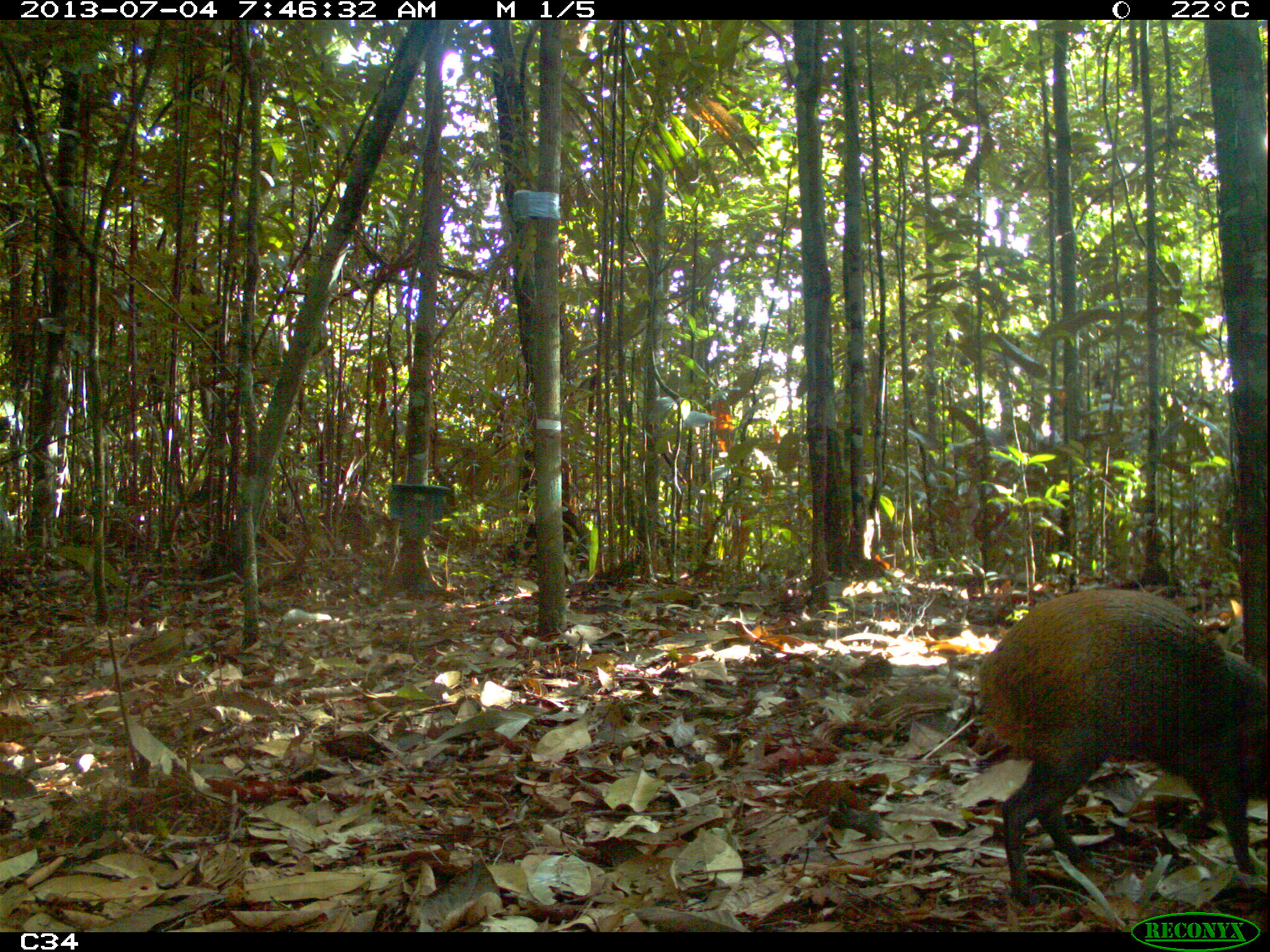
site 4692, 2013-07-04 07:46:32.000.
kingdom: Animalia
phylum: Chordata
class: Mammalia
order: Rodentia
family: Dasyproctidae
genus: Dasyprocta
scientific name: Dasyprocta leporina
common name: red-rumped agouti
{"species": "Dasyprocta leporina (red-rumped agouti)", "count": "1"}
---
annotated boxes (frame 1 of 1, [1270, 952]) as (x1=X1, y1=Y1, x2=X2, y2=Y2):
dasyprocta leporina: (x1=974, y1=587, x2=1270, y2=904)